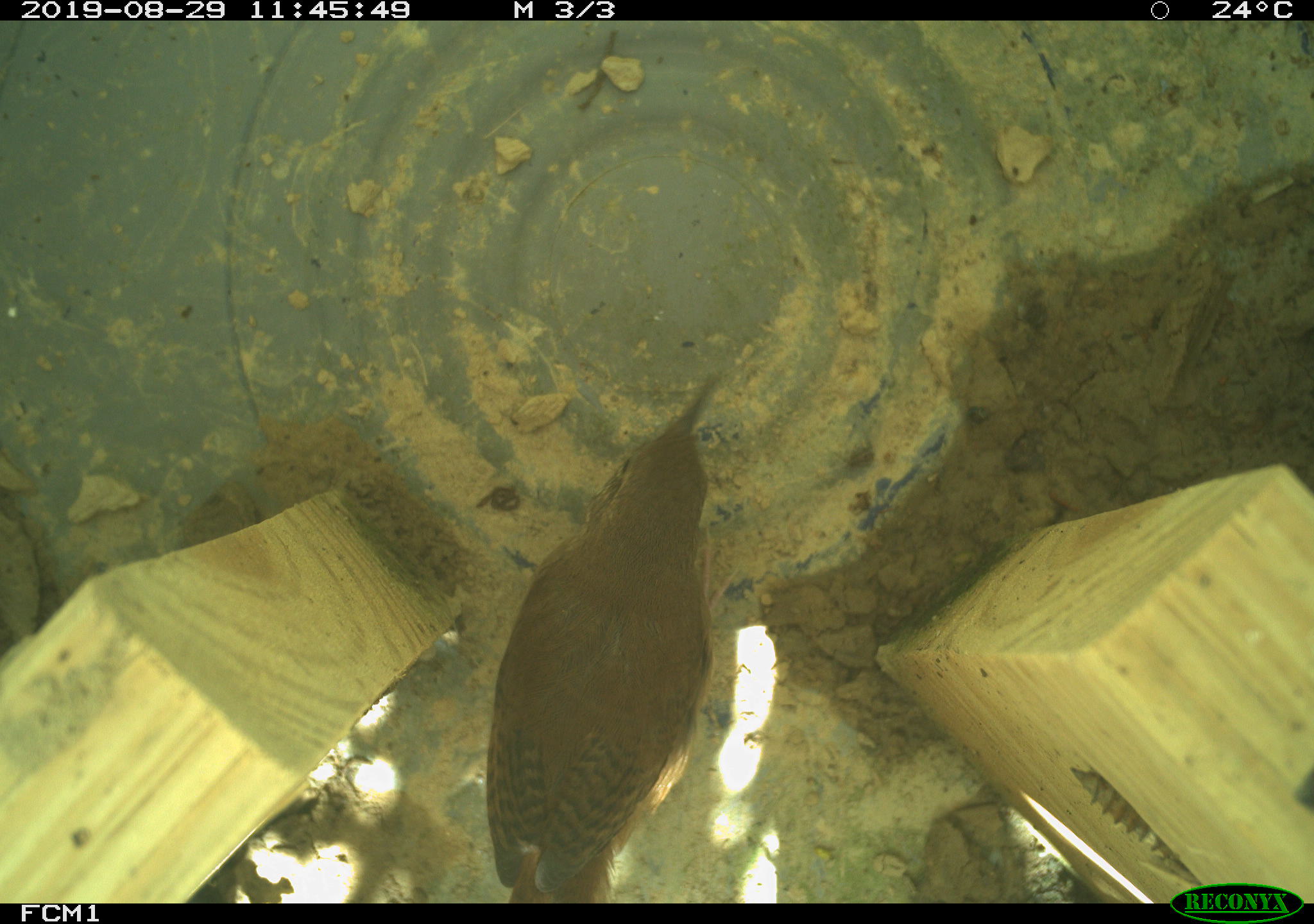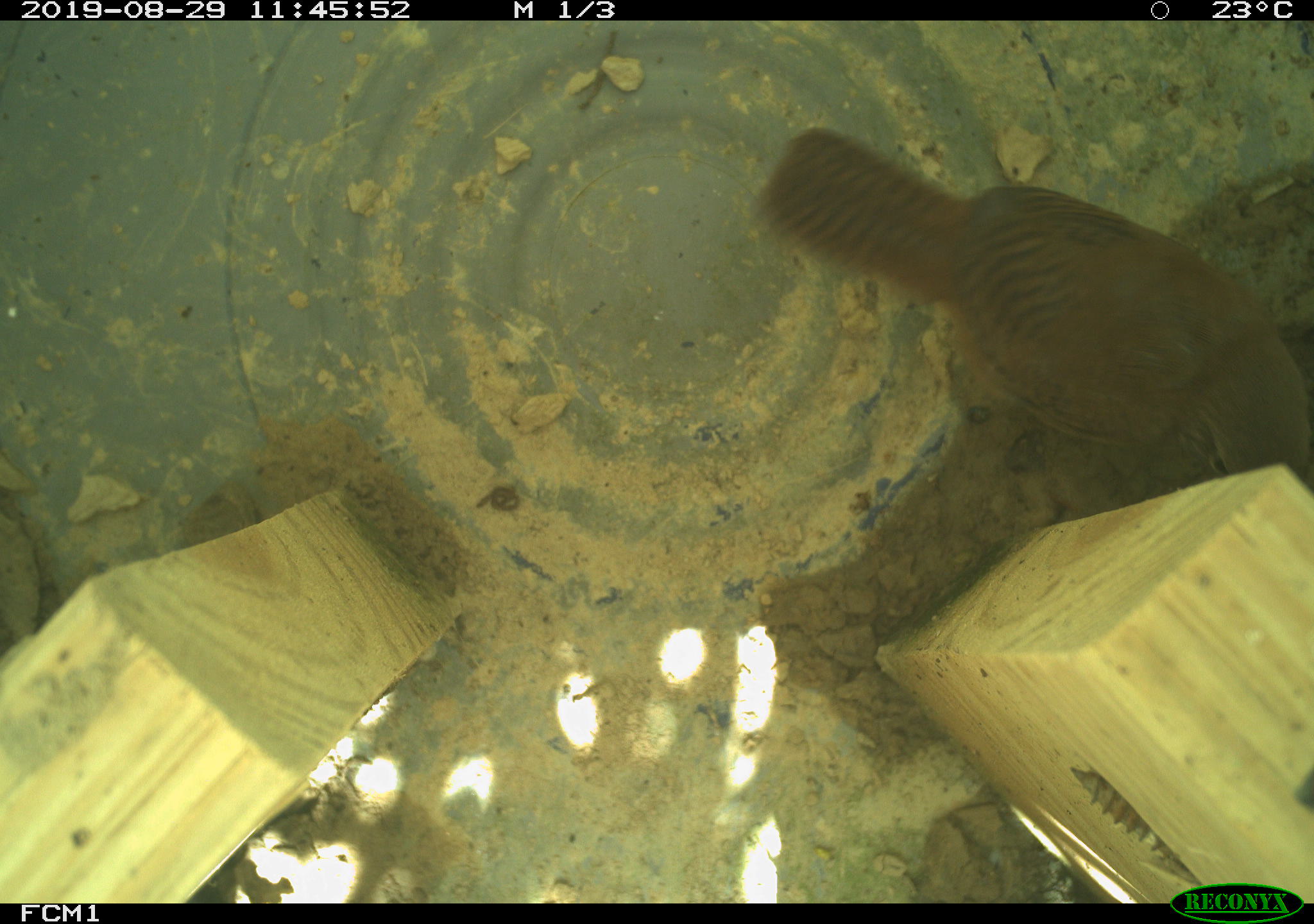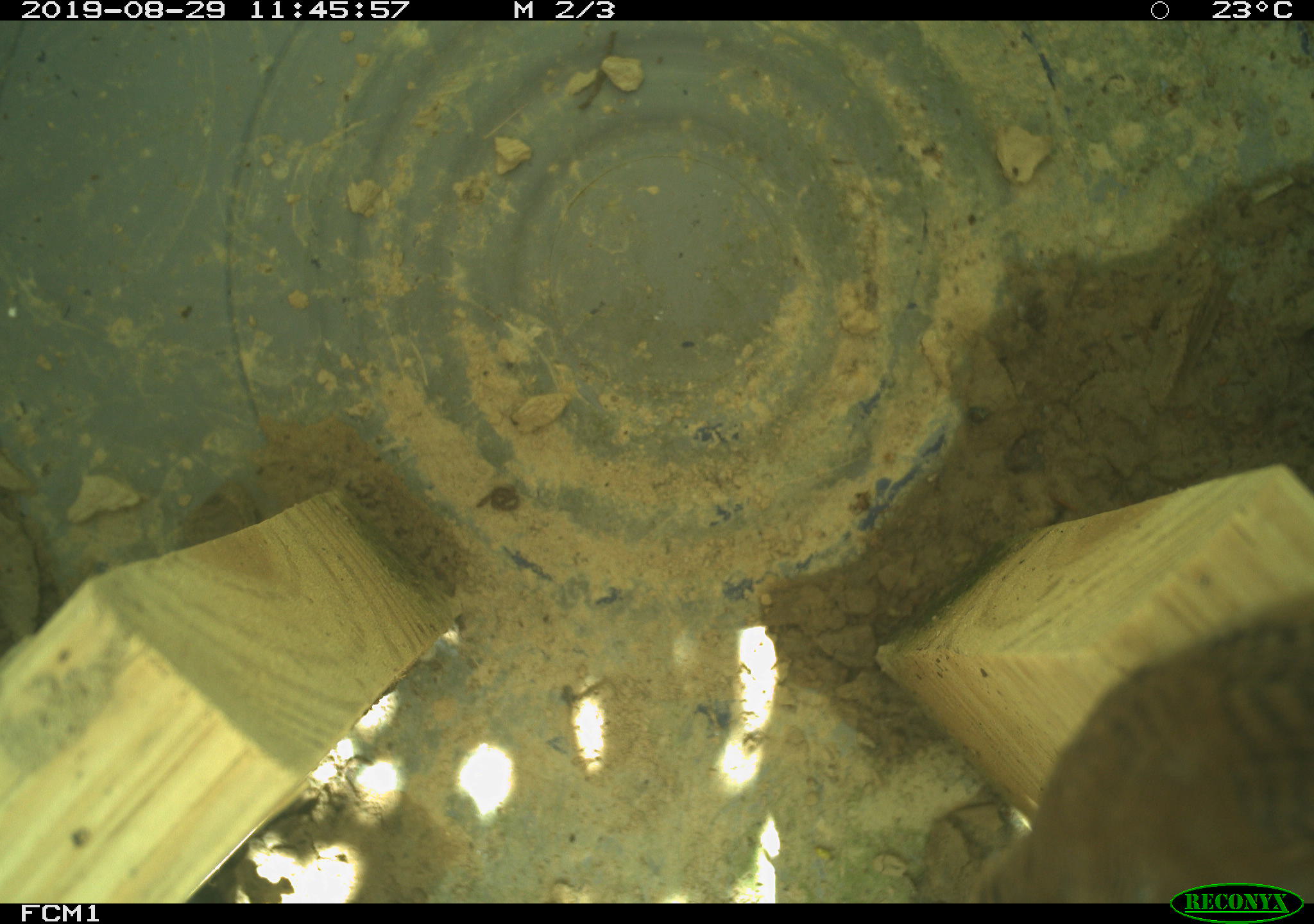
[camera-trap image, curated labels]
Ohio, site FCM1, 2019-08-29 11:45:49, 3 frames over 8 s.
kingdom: Animalia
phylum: Chordata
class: Aves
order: Passeriformes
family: Troglodytidae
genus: Troglodytes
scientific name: Troglodytes aedon aedon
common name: northern house wren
Northern house wren (Troglodytes aedon aedon).